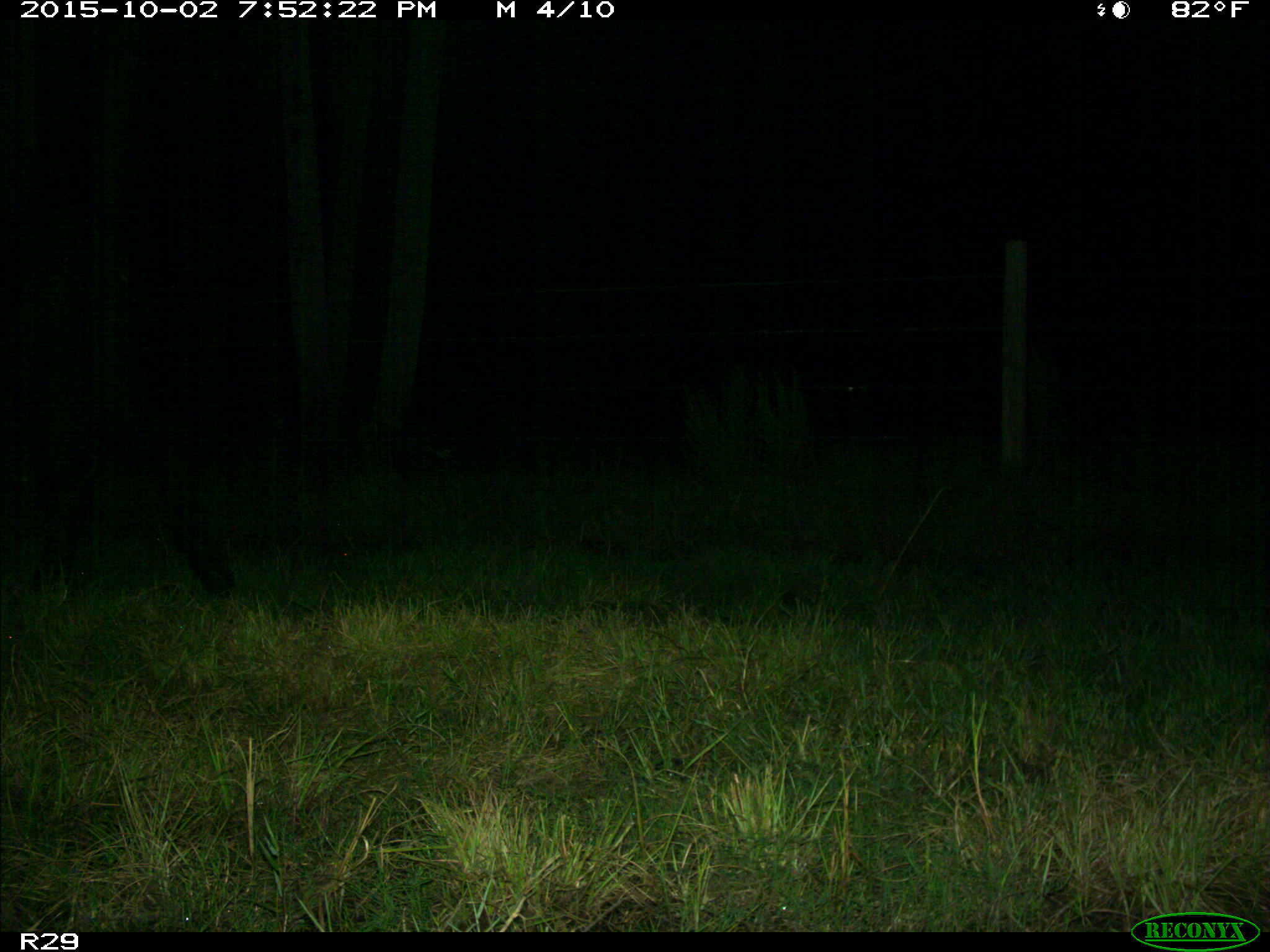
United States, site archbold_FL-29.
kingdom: Animalia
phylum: Chordata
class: Mammalia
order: Artiodactyla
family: Bovidae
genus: Bos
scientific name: Bos taurus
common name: domestic cow